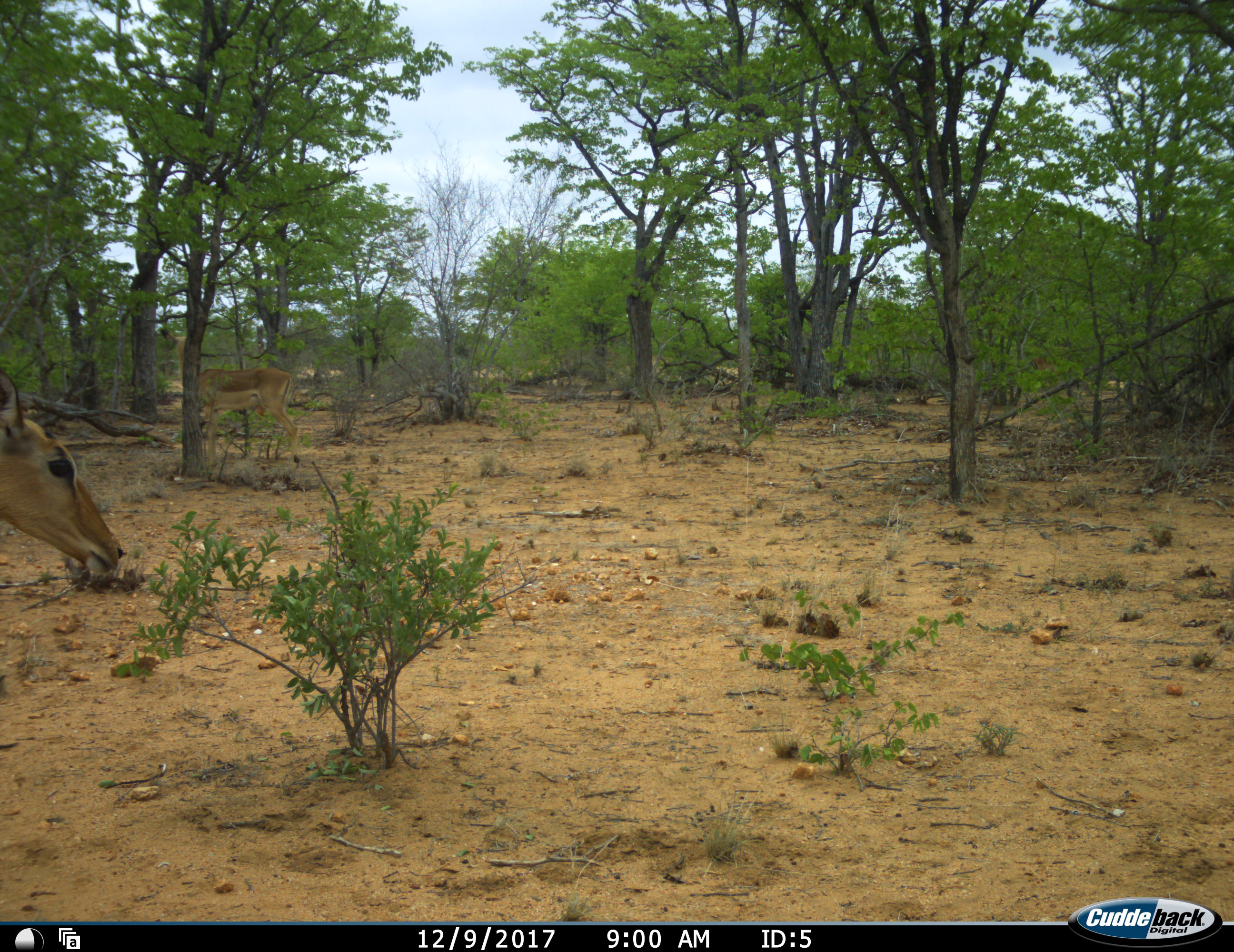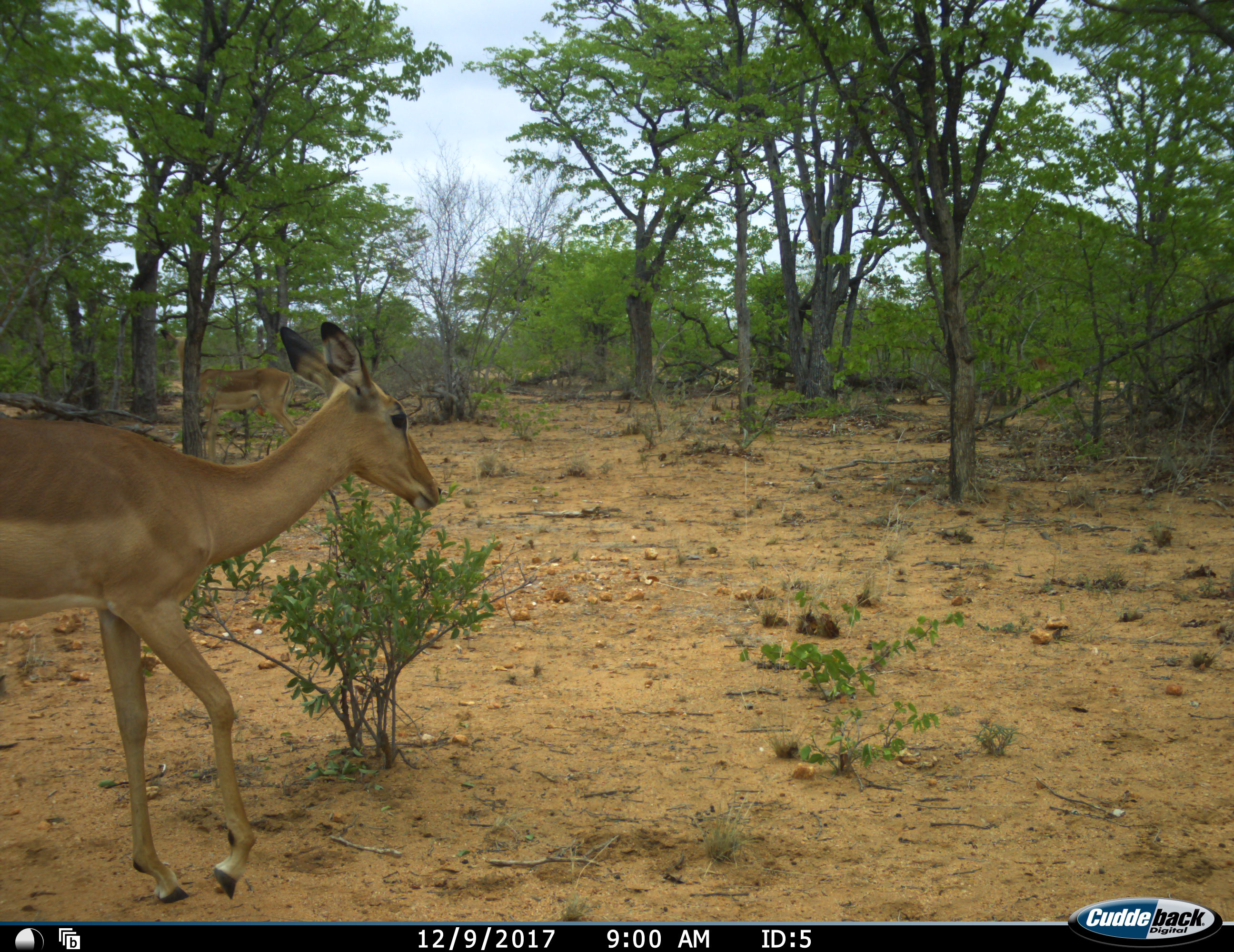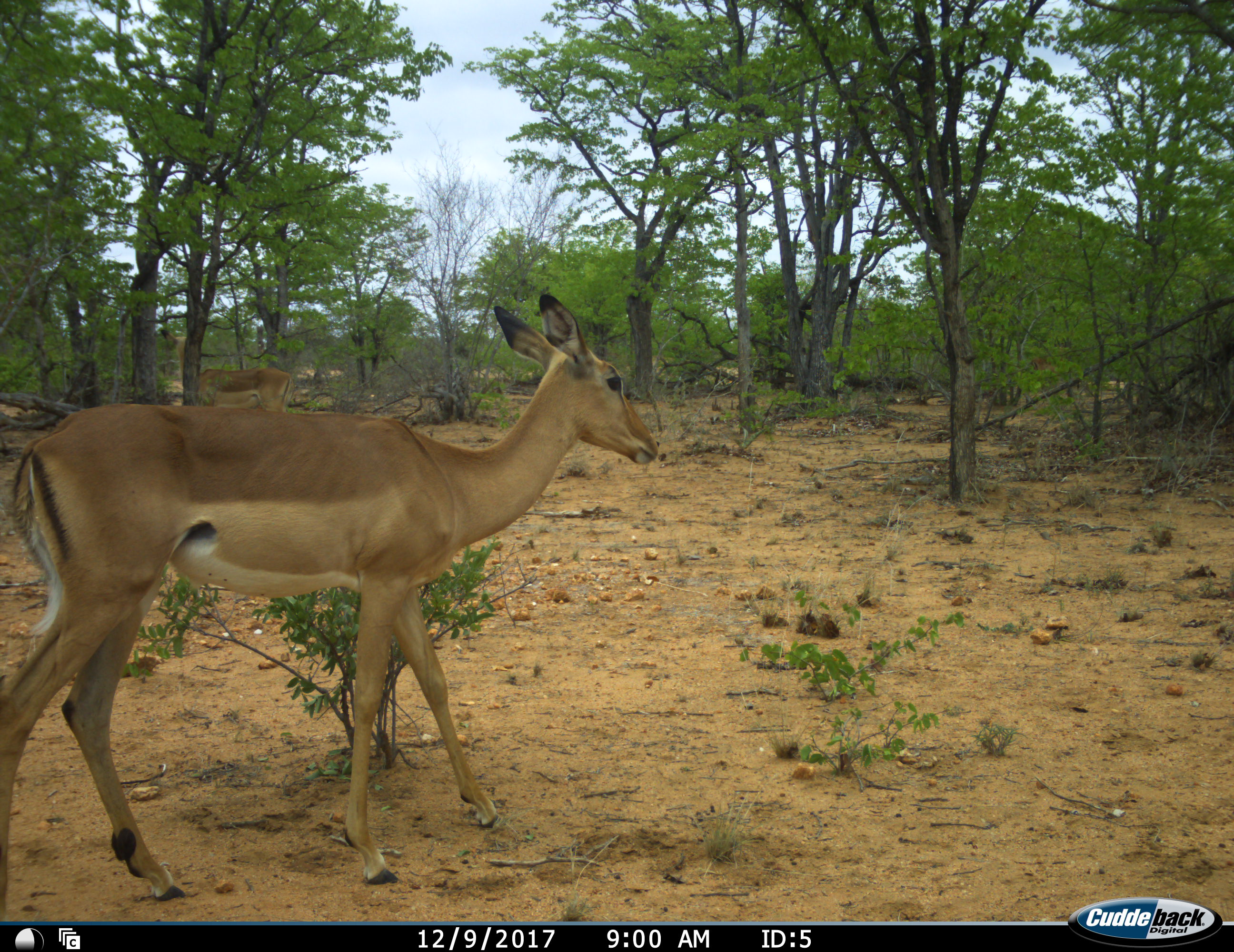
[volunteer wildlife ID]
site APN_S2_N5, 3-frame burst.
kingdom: Animalia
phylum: Chordata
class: Mammalia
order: Artiodactyla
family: Bovidae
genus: Aepyceros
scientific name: Aepyceros melampus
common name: impala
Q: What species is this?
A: Impala (Aepyceros melampus).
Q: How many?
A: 2.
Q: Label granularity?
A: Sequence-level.